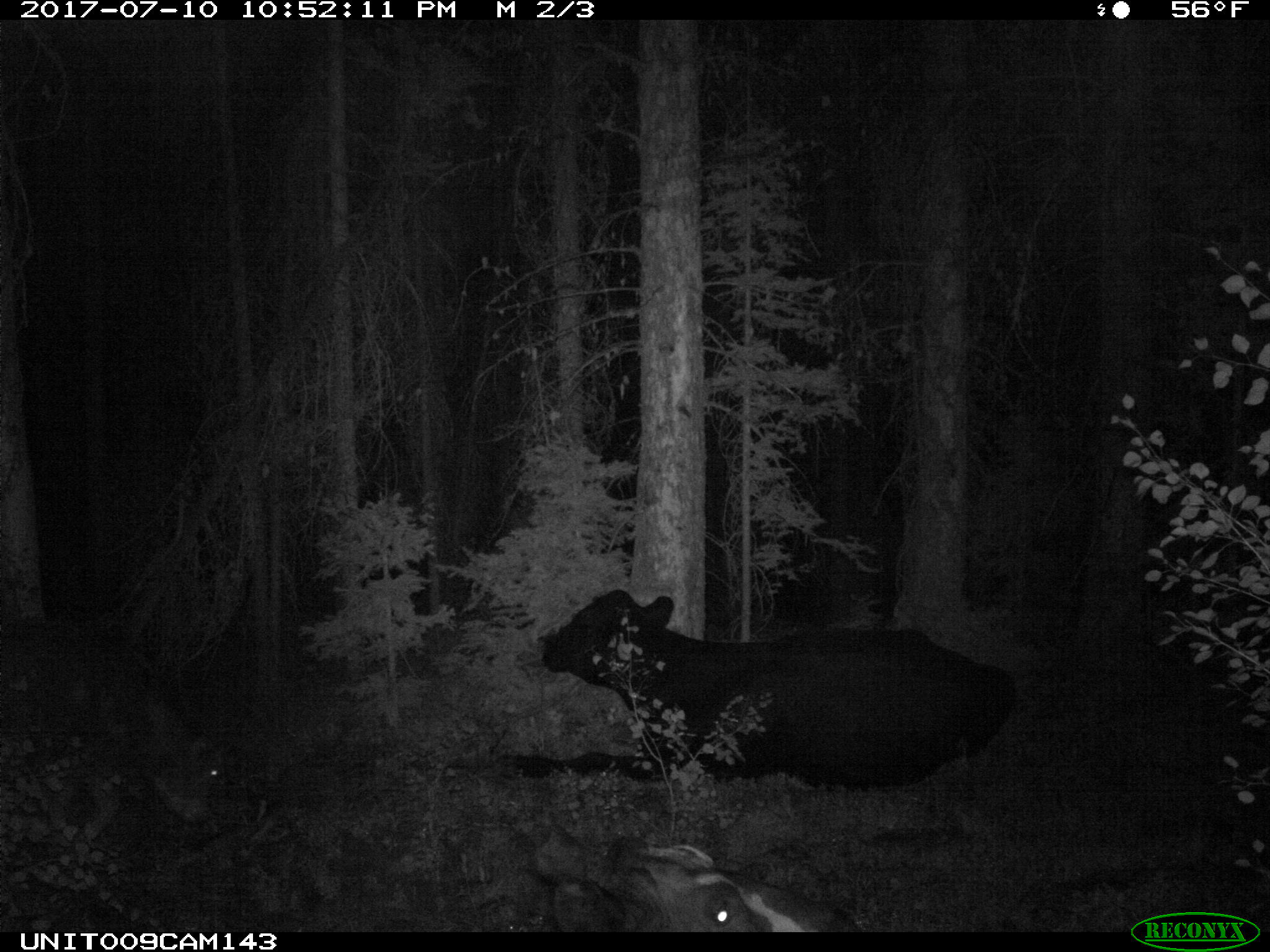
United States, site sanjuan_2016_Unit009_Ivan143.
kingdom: Animalia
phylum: Chordata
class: Mammalia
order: Artiodactyla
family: Bovidae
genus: Bos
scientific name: Bos taurus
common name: domestic cow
Bos taurus (domestic cow).